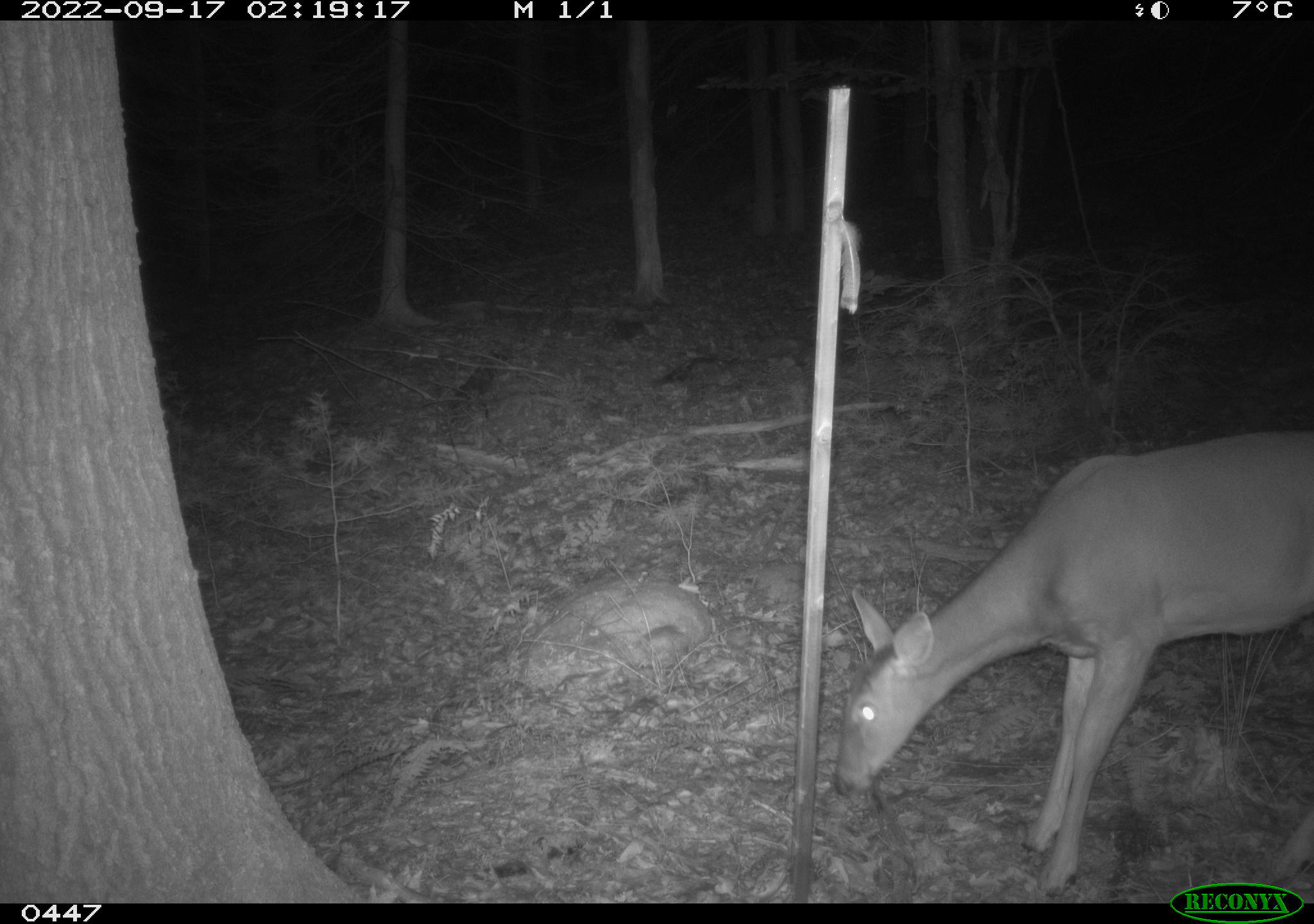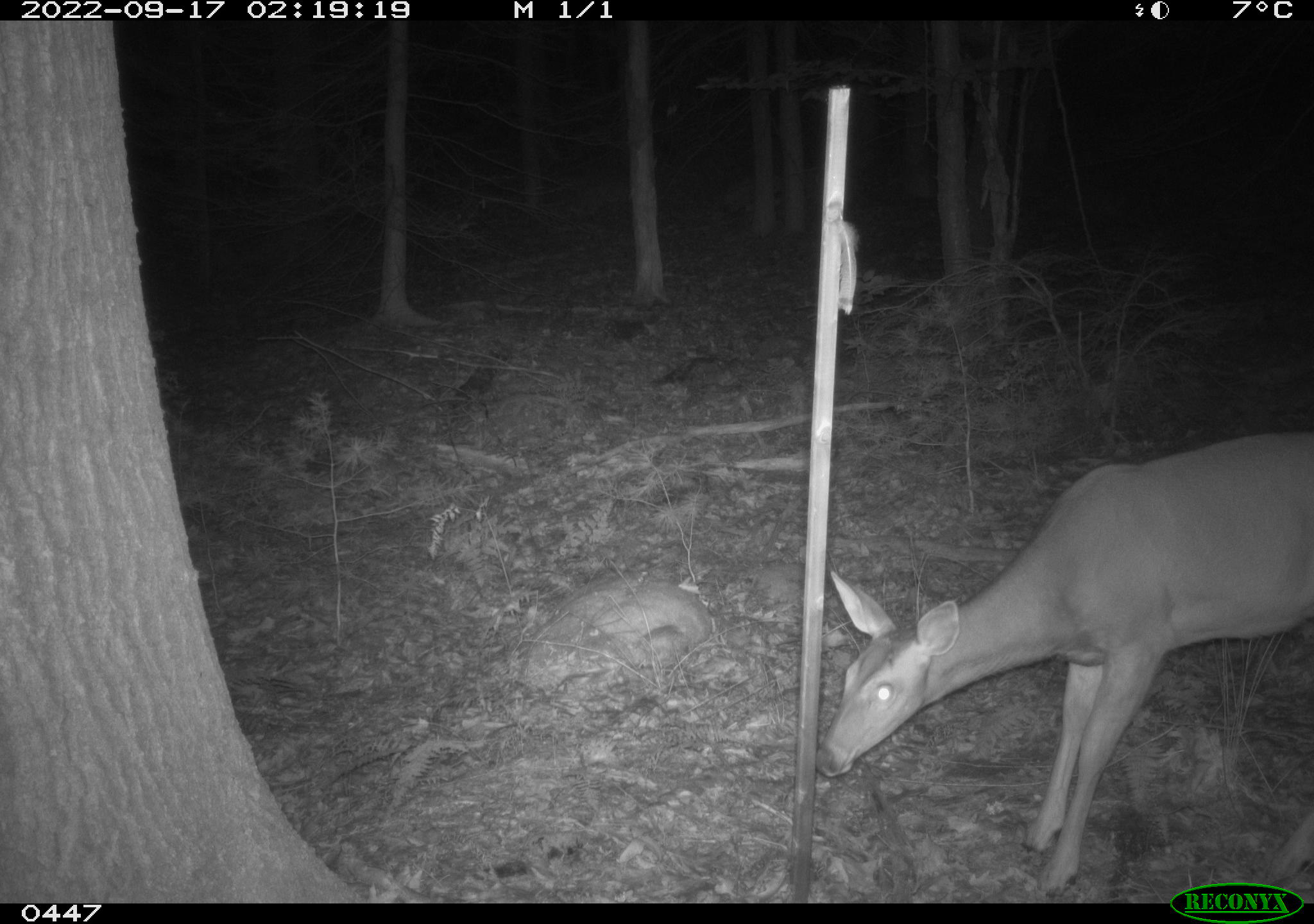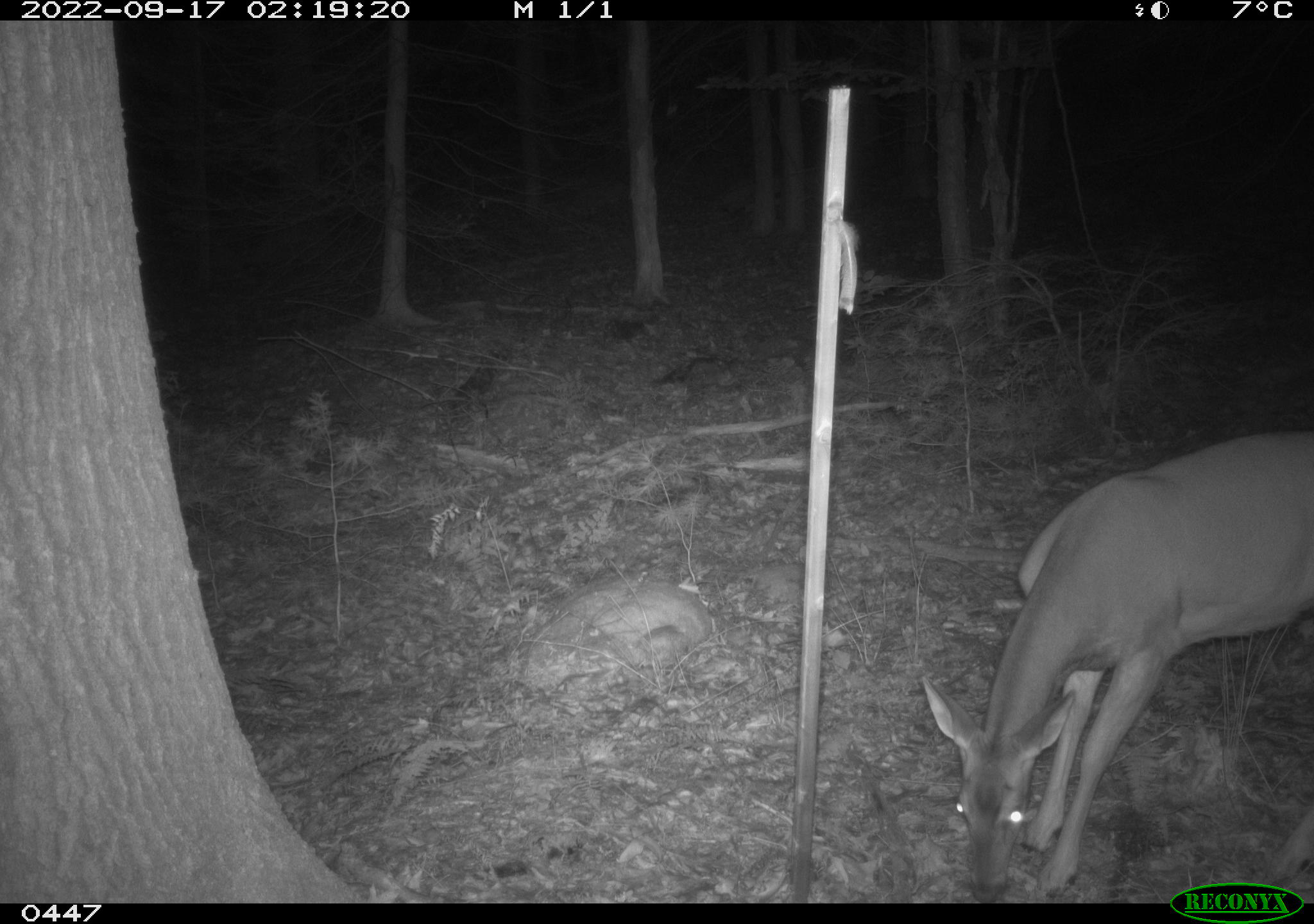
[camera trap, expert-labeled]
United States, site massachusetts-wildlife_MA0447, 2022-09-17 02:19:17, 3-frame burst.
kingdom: Animalia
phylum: Chordata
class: Mammalia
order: Artiodactyla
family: Cervidae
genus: Odocoileus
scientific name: Odocoileus virginianus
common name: white-tailed deer